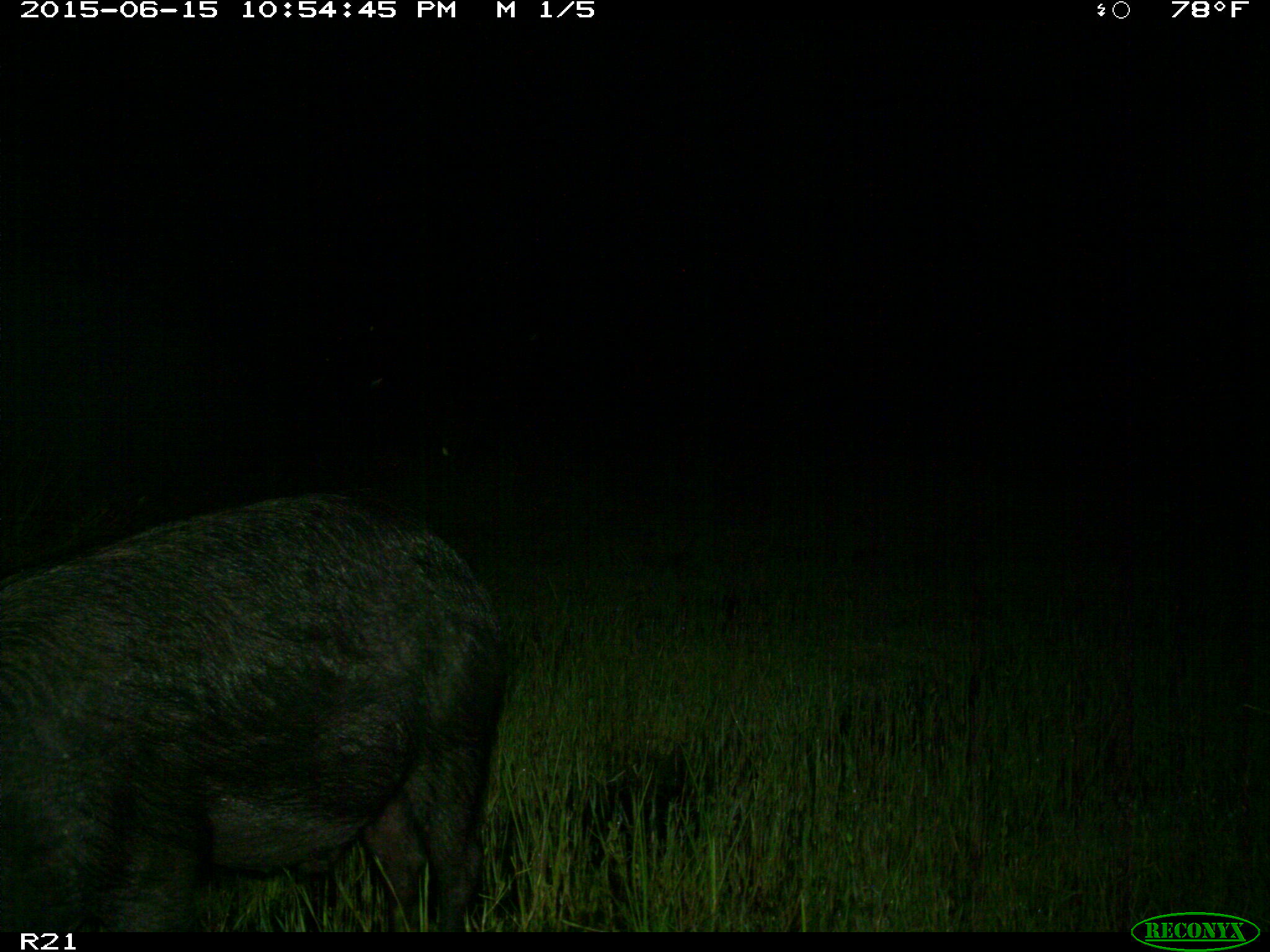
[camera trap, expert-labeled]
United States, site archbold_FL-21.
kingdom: Animalia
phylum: Chordata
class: Mammalia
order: Artiodactyla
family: Suidae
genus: Sus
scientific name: Sus scrofa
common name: wild boar